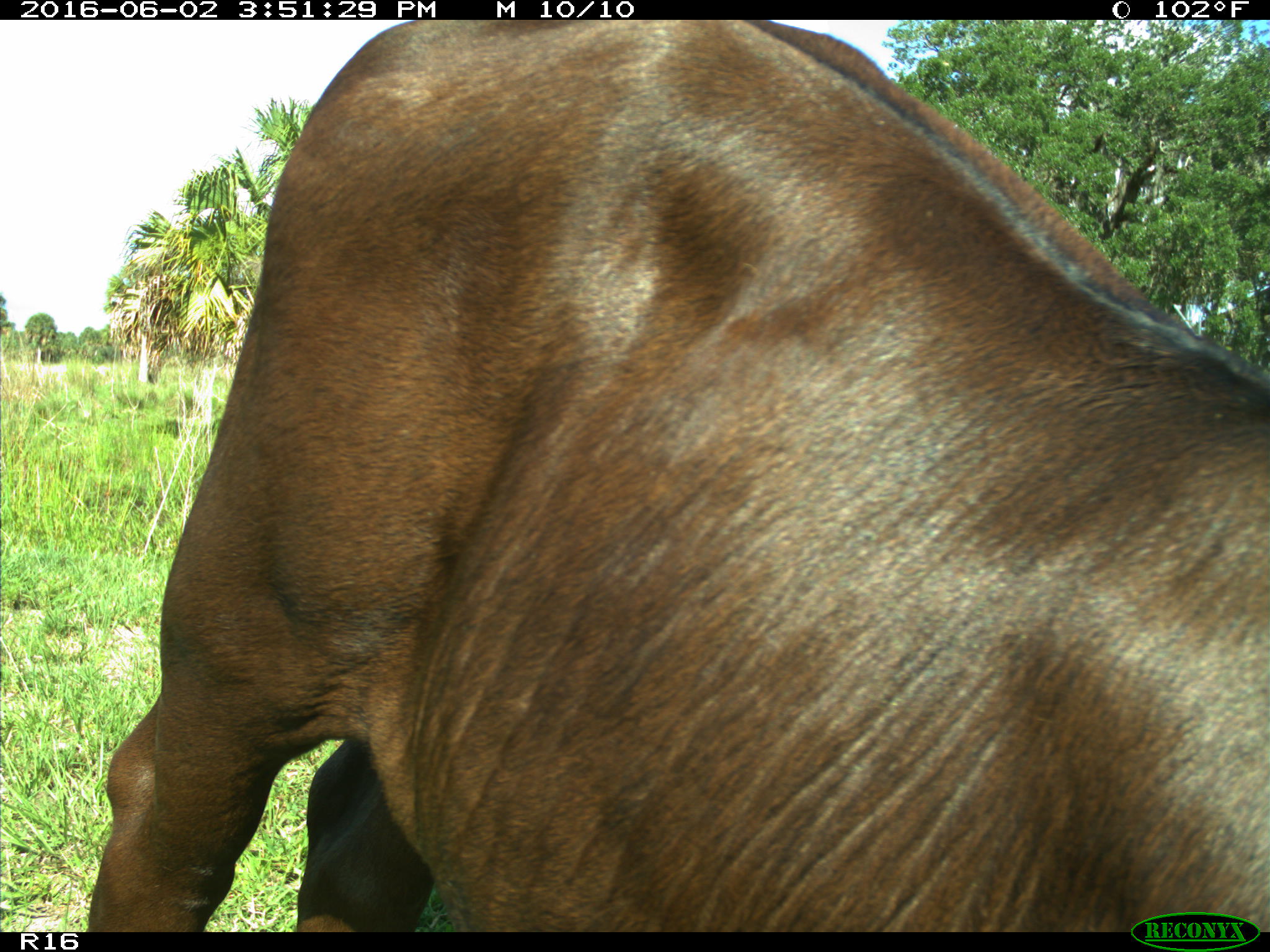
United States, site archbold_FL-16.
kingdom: Animalia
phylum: Chordata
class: Mammalia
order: Artiodactyla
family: Bovidae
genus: Bos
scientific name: Bos taurus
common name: domestic cow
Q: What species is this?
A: Bos taurus (domestic cow).